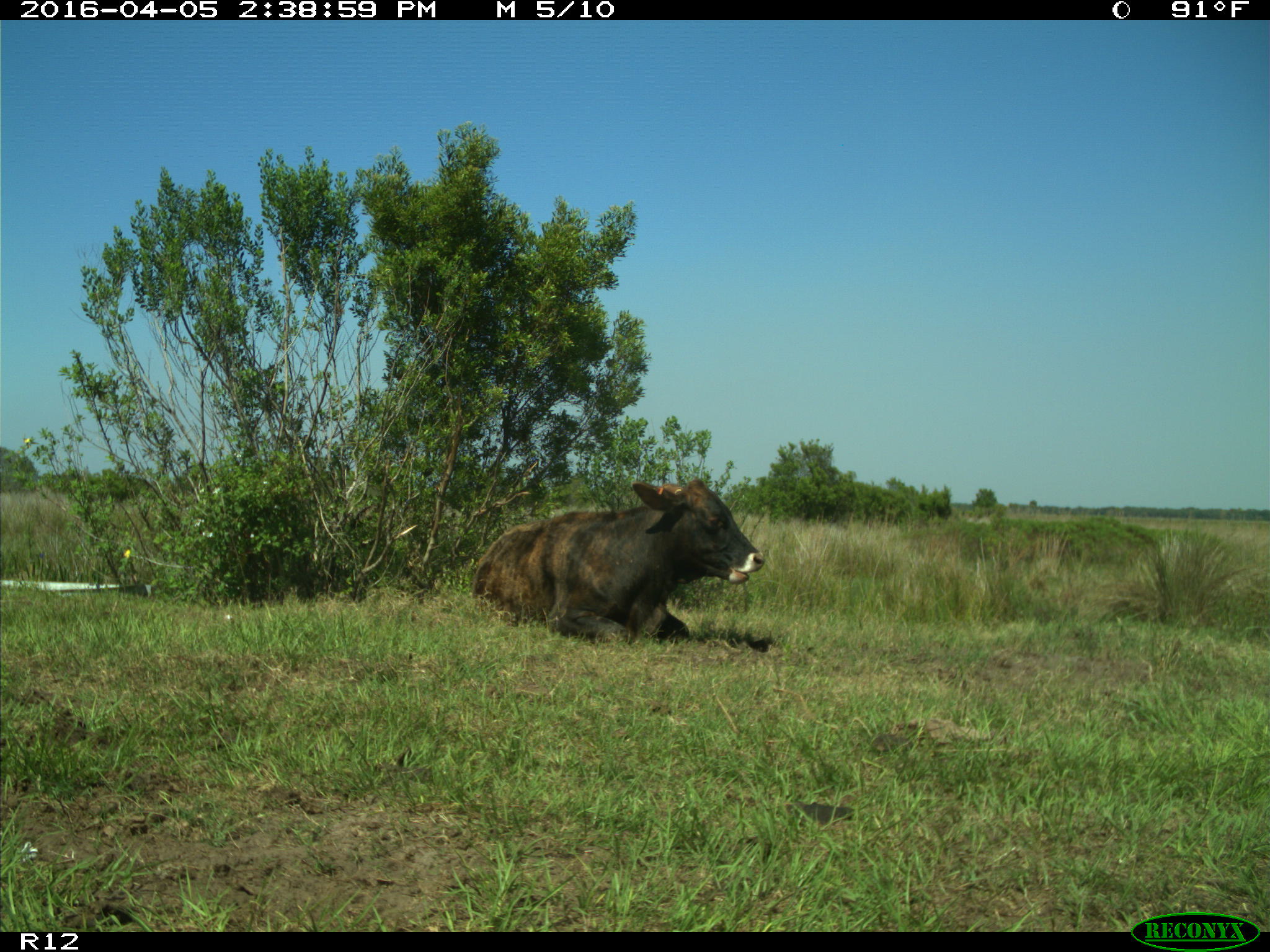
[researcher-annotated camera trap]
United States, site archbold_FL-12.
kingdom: Animalia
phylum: Chordata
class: Mammalia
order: Artiodactyla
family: Bovidae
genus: Bos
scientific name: Bos taurus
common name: domestic cow